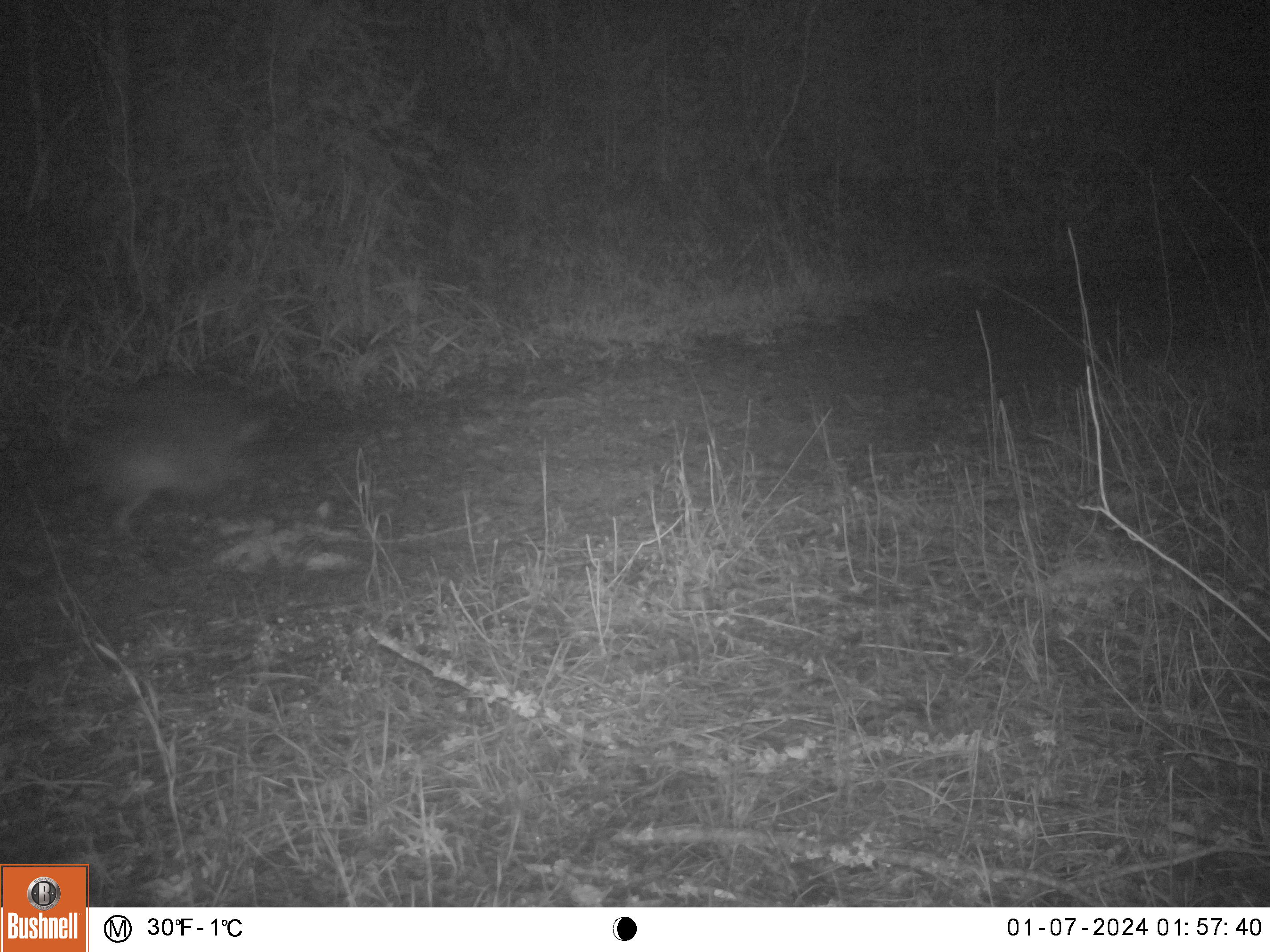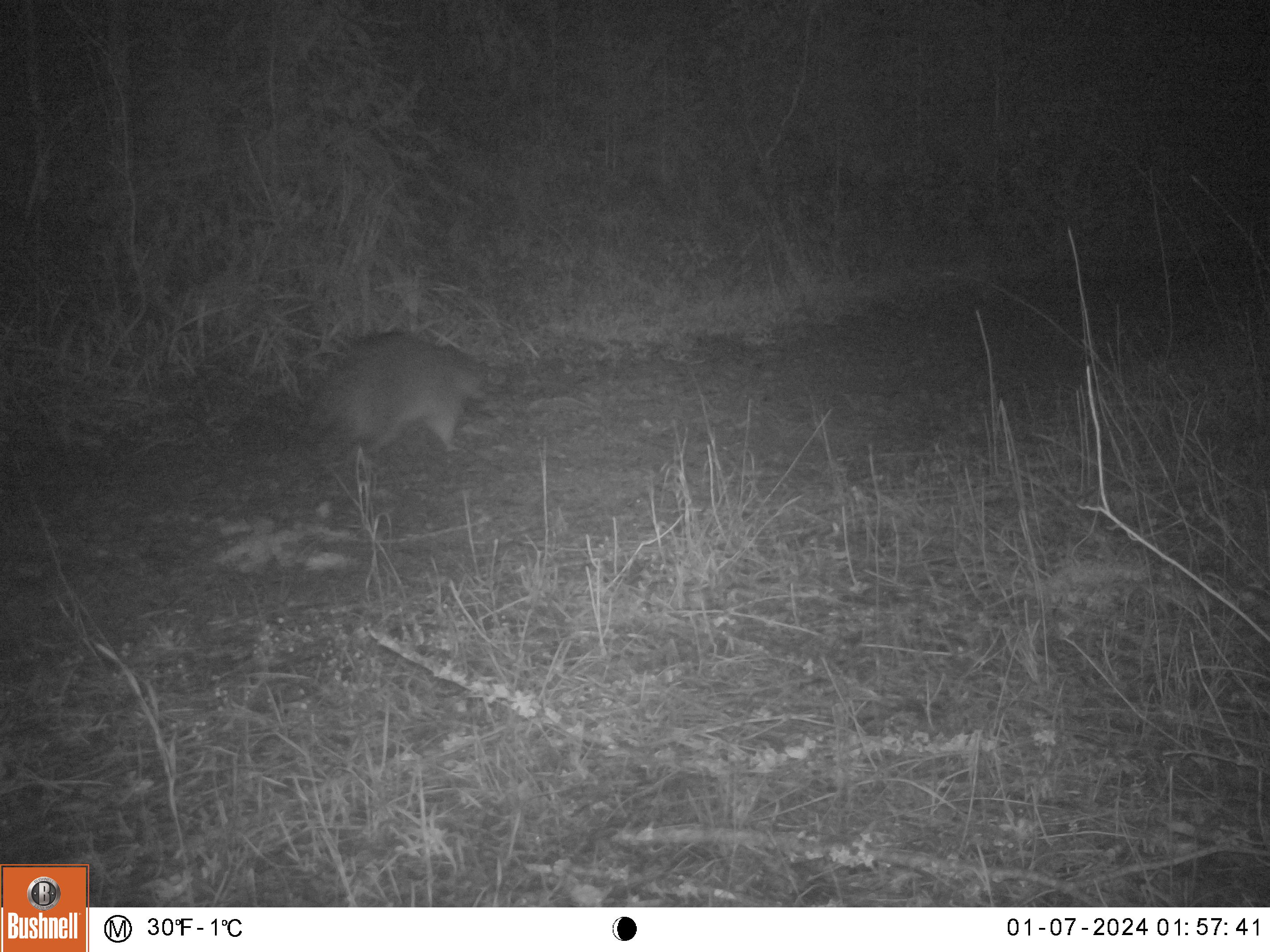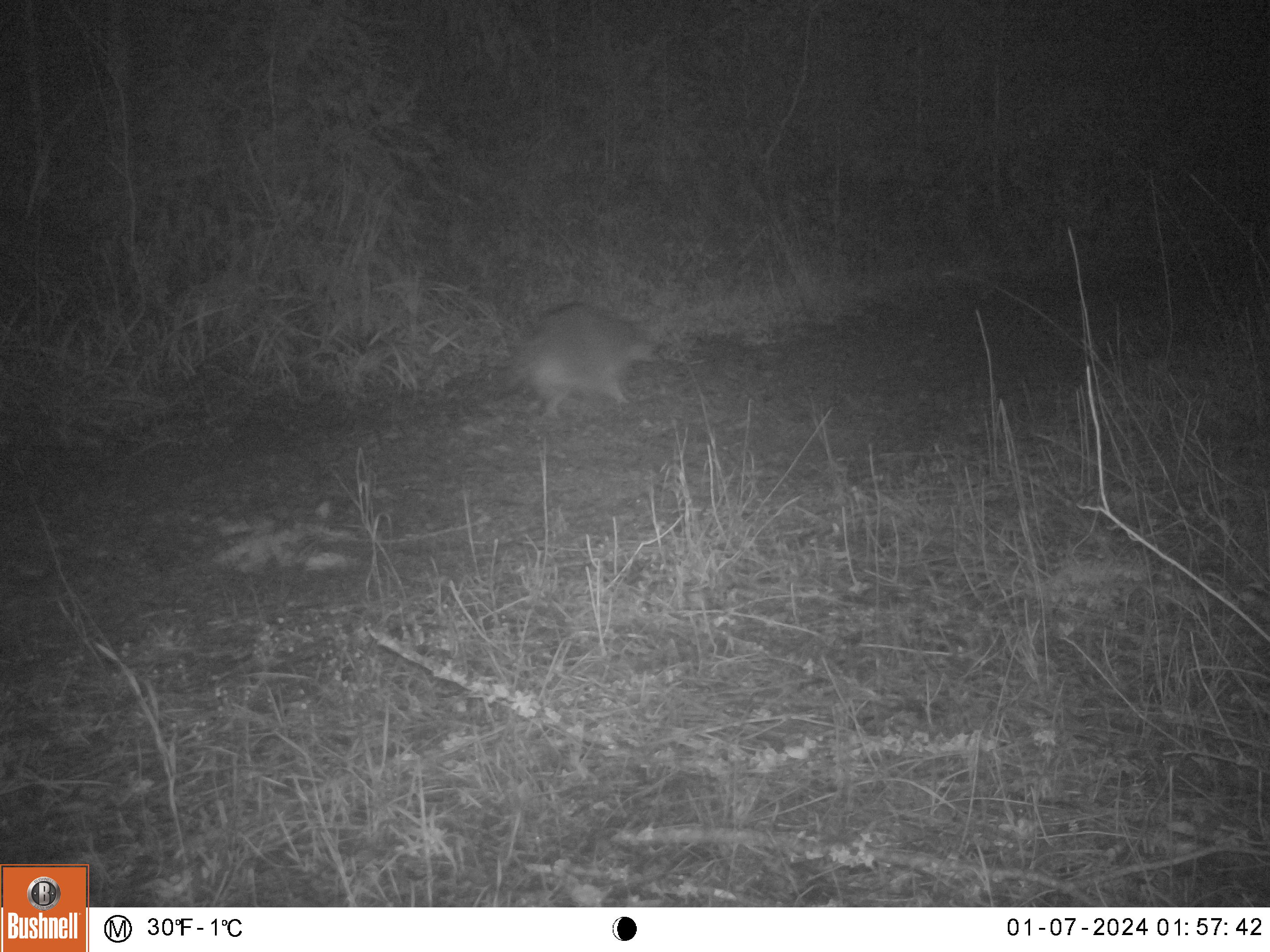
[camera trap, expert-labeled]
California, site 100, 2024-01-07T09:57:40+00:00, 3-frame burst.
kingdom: Animalia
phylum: Chordata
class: Mammalia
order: Carnivora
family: Procyonidae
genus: Procyon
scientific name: Procyon lotor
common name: raccoon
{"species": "raccoon (Procyon lotor)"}